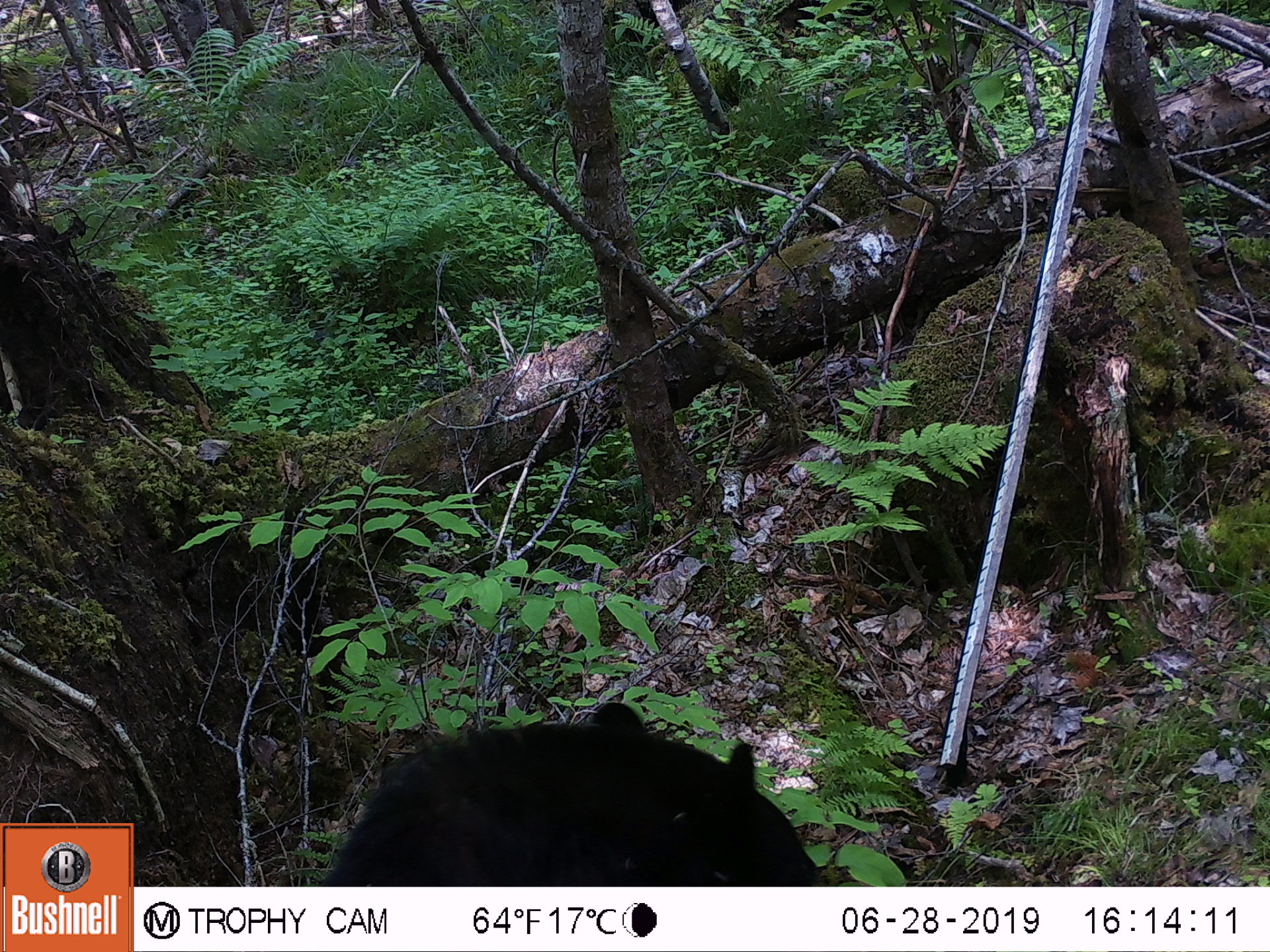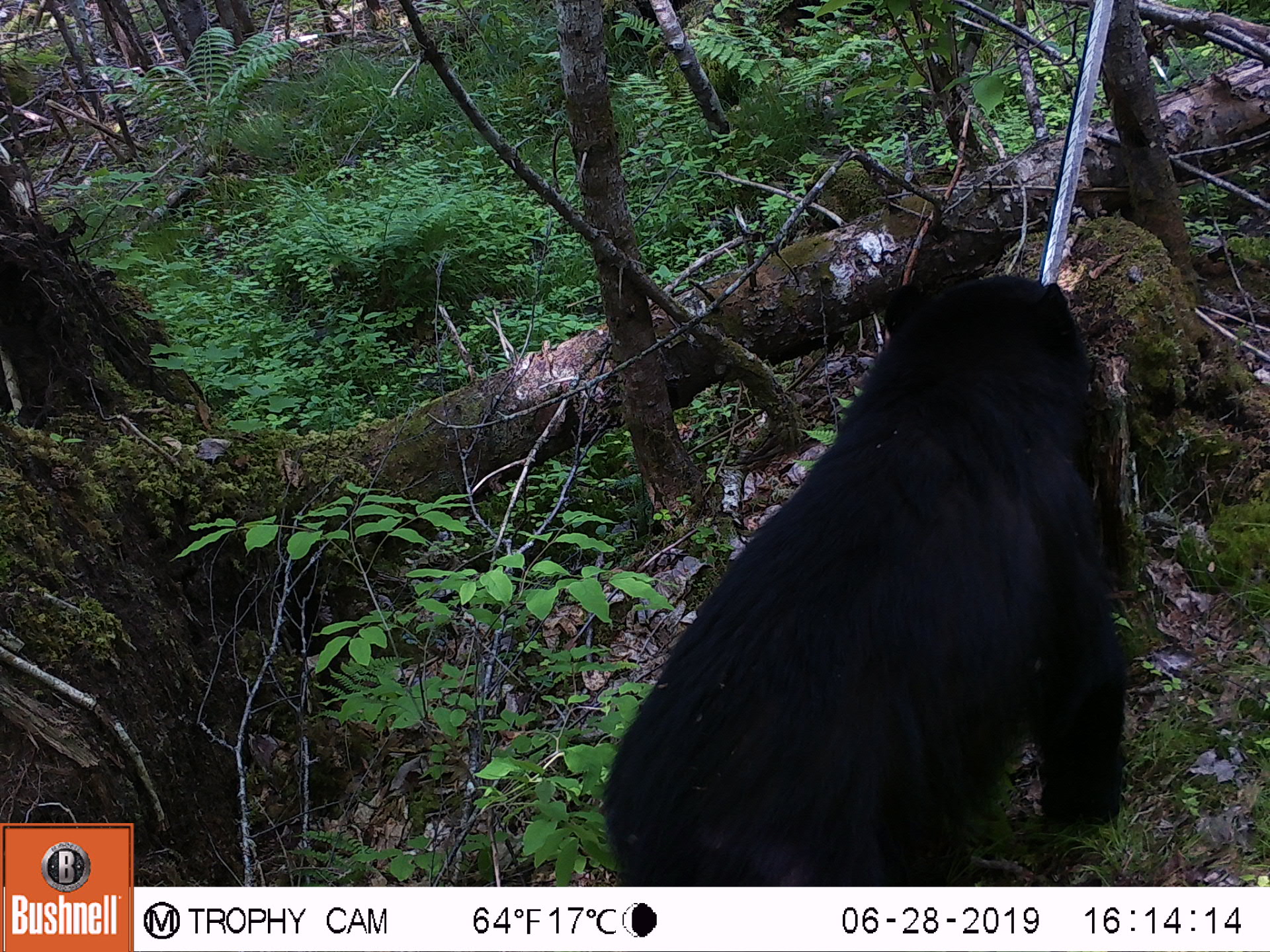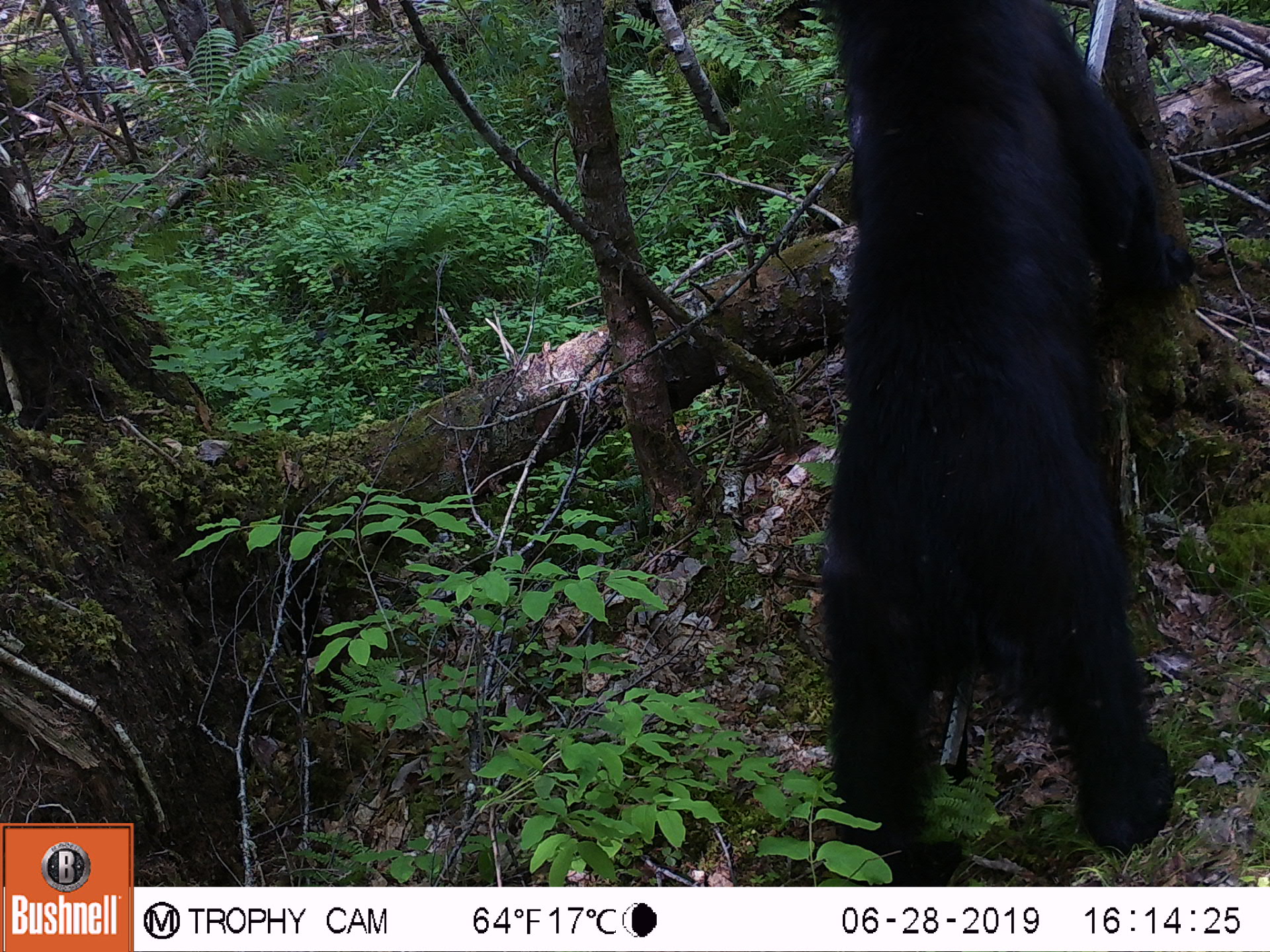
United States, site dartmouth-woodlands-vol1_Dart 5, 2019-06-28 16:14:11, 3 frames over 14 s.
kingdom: Animalia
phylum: Chordata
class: Mammalia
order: Carnivora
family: Ursidae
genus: Ursus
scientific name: Ursus americanus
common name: black bear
Black bear (Ursus americanus).